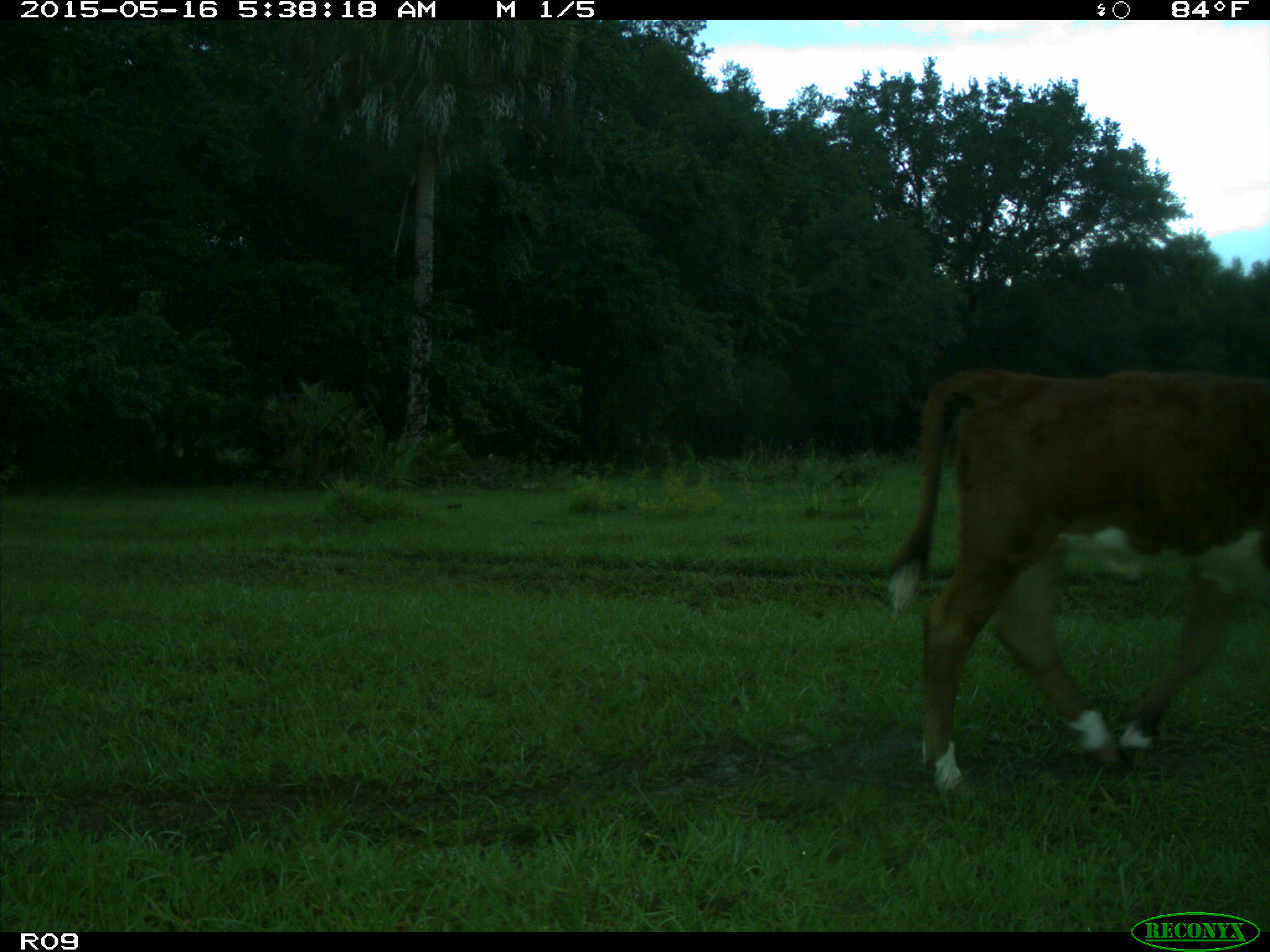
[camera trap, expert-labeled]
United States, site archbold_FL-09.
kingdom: Animalia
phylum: Chordata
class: Mammalia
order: Artiodactyla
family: Bovidae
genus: Bos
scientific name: Bos taurus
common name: domestic cow